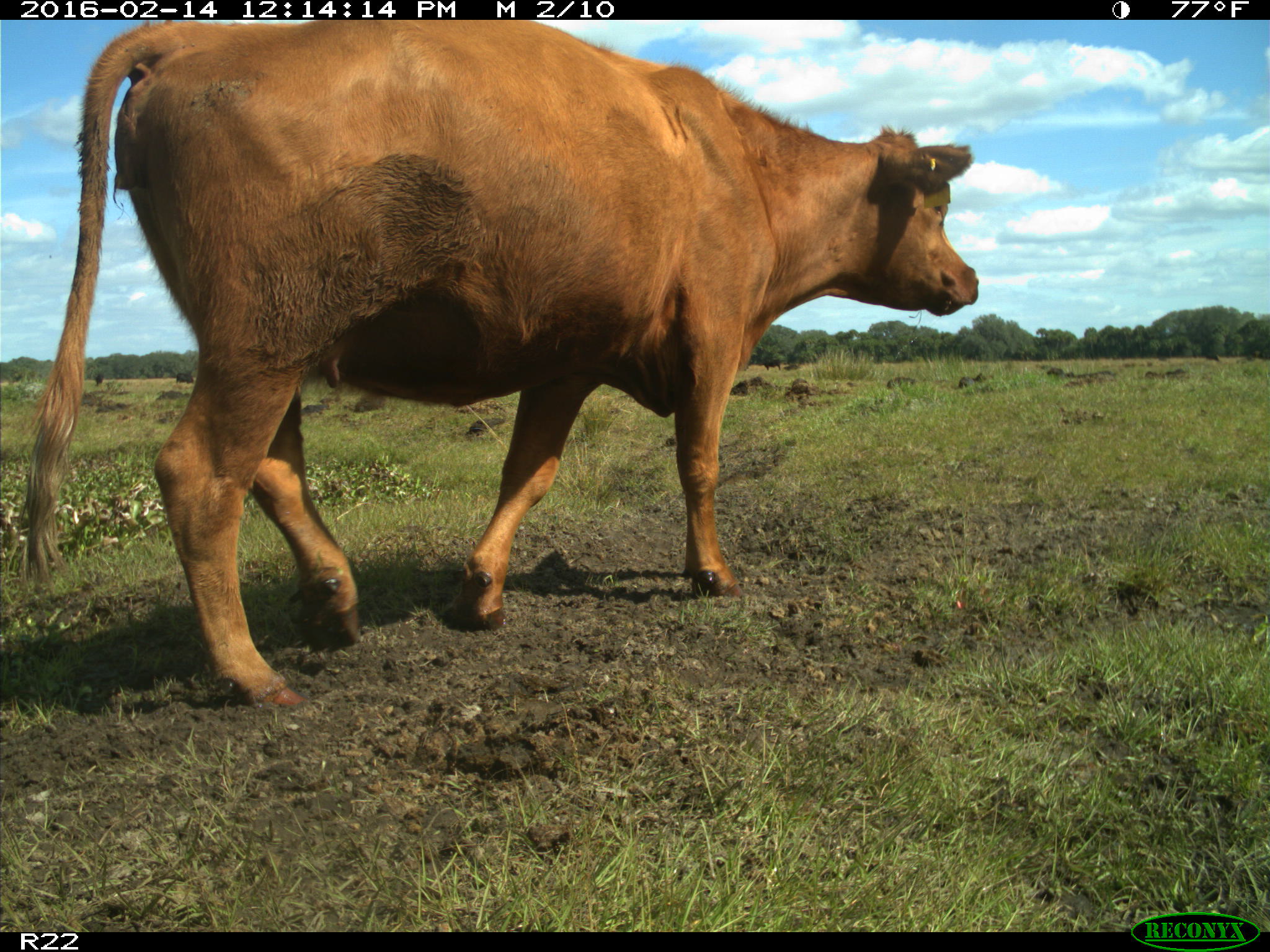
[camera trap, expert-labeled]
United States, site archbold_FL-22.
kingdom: Animalia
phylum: Chordata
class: Mammalia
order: Artiodactyla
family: Bovidae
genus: Bos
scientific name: Bos taurus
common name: domestic cow